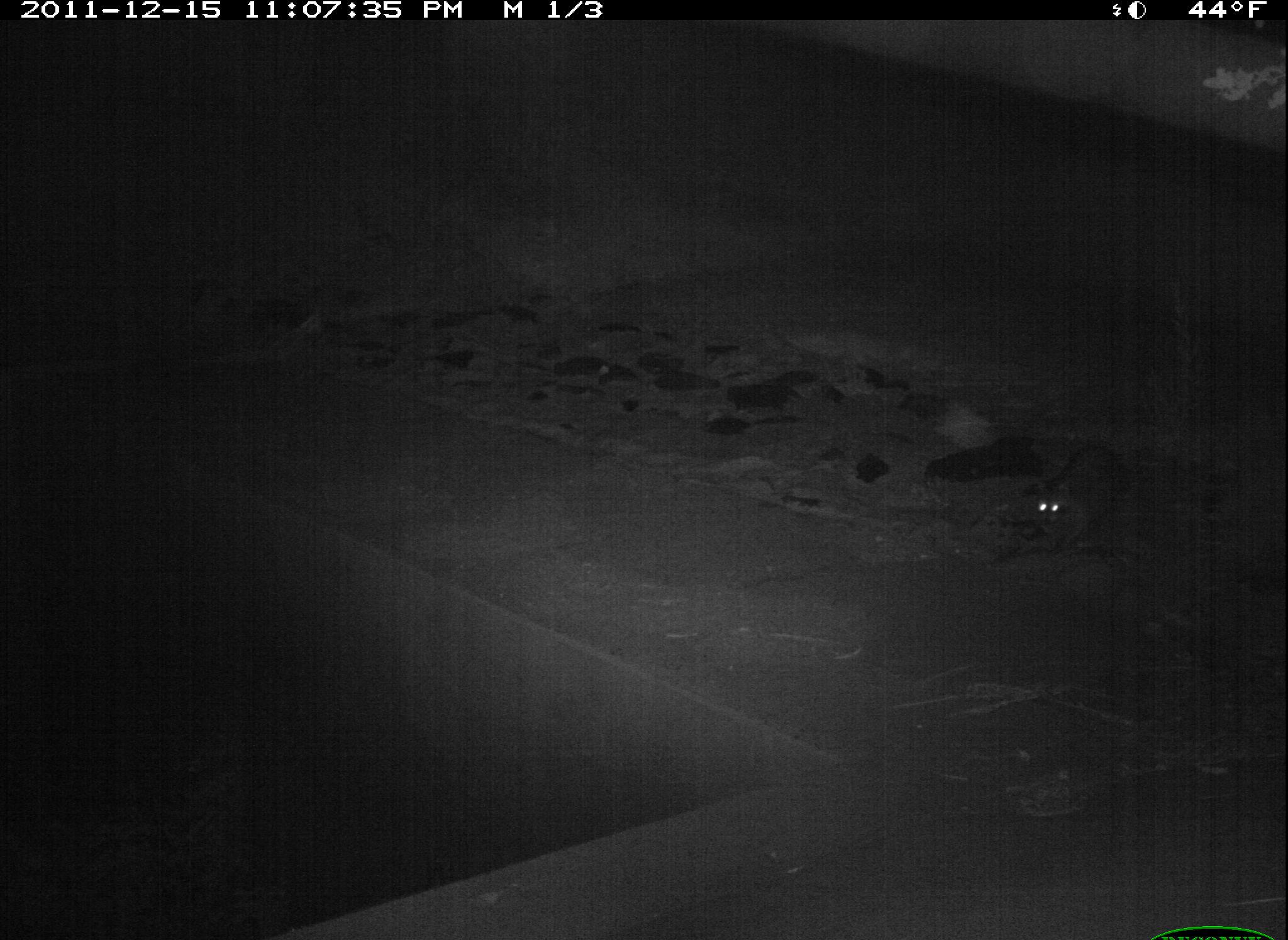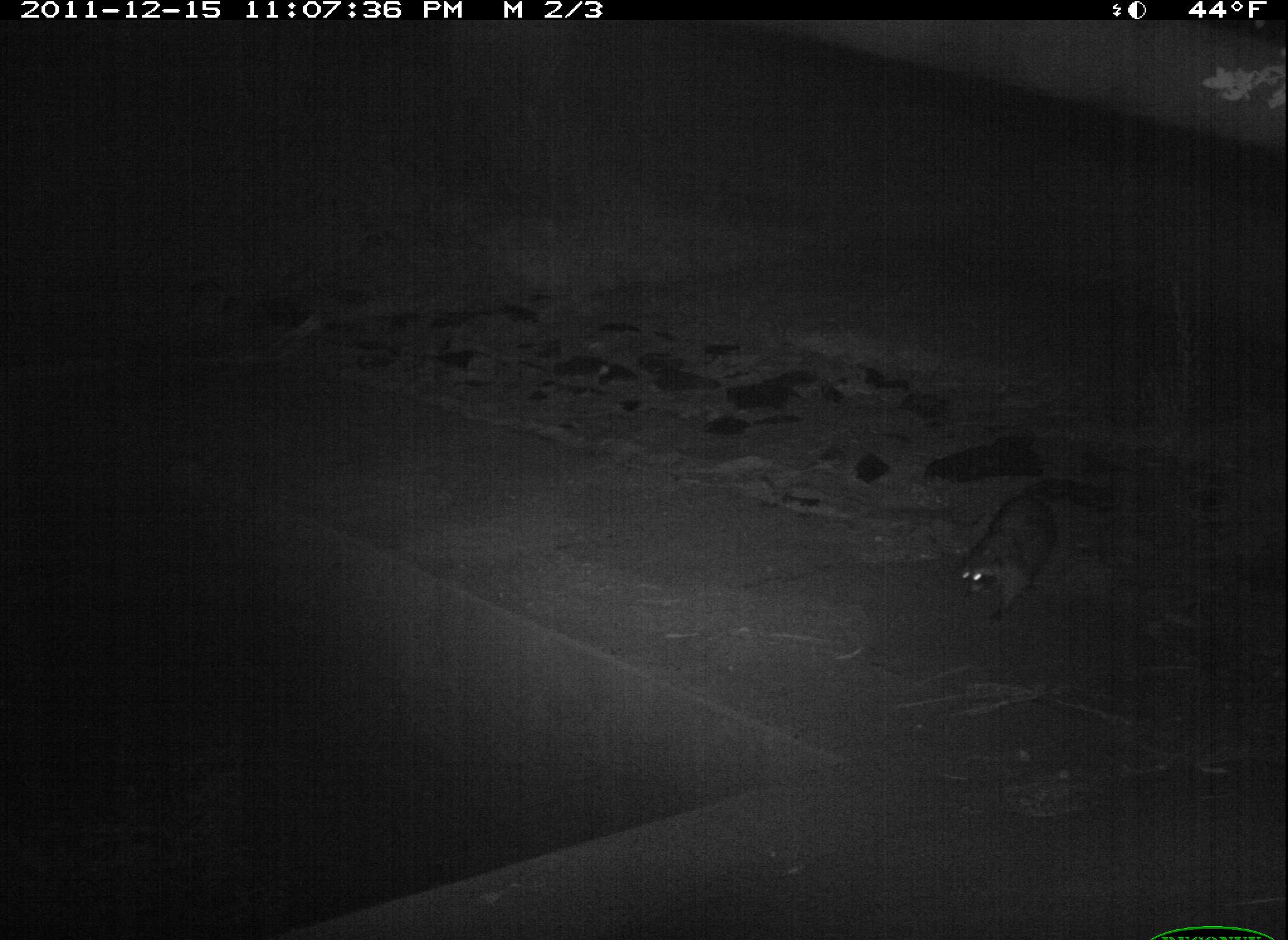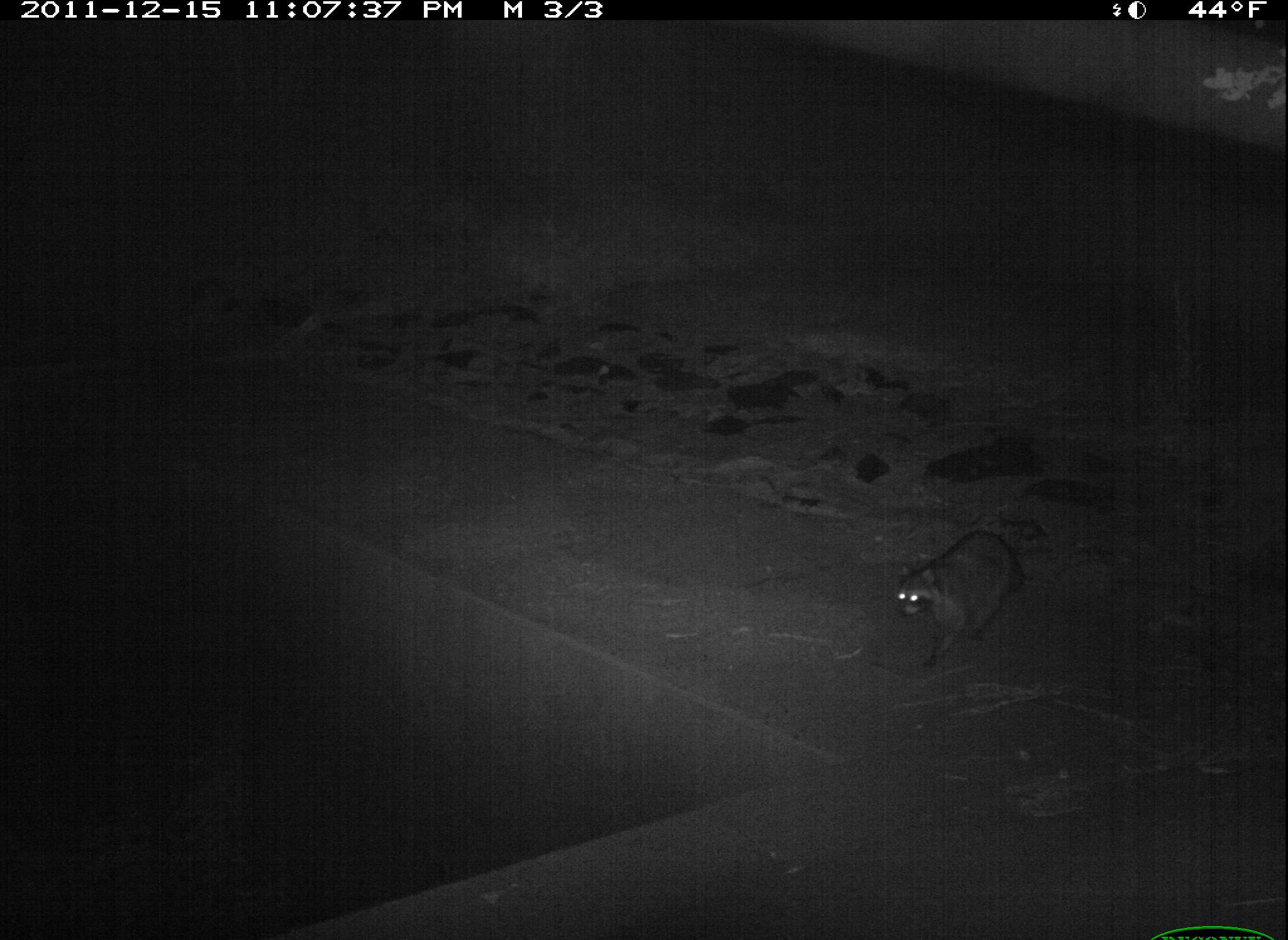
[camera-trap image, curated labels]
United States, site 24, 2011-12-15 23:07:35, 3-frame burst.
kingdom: Animalia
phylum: Chordata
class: Mammalia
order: Carnivora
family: Procyonidae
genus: Procyon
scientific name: Procyon lotor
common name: raccoon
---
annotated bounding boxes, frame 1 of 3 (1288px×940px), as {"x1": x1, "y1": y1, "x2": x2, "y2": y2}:
raccoon: {"x1": 1028, "y1": 445, "x2": 1125, "y2": 557}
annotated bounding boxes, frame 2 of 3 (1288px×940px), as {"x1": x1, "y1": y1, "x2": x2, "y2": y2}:
raccoon: {"x1": 958, "y1": 477, "x2": 1116, "y2": 624}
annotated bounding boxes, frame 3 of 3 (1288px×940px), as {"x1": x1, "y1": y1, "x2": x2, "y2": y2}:
raccoon: {"x1": 894, "y1": 530, "x2": 1025, "y2": 672}